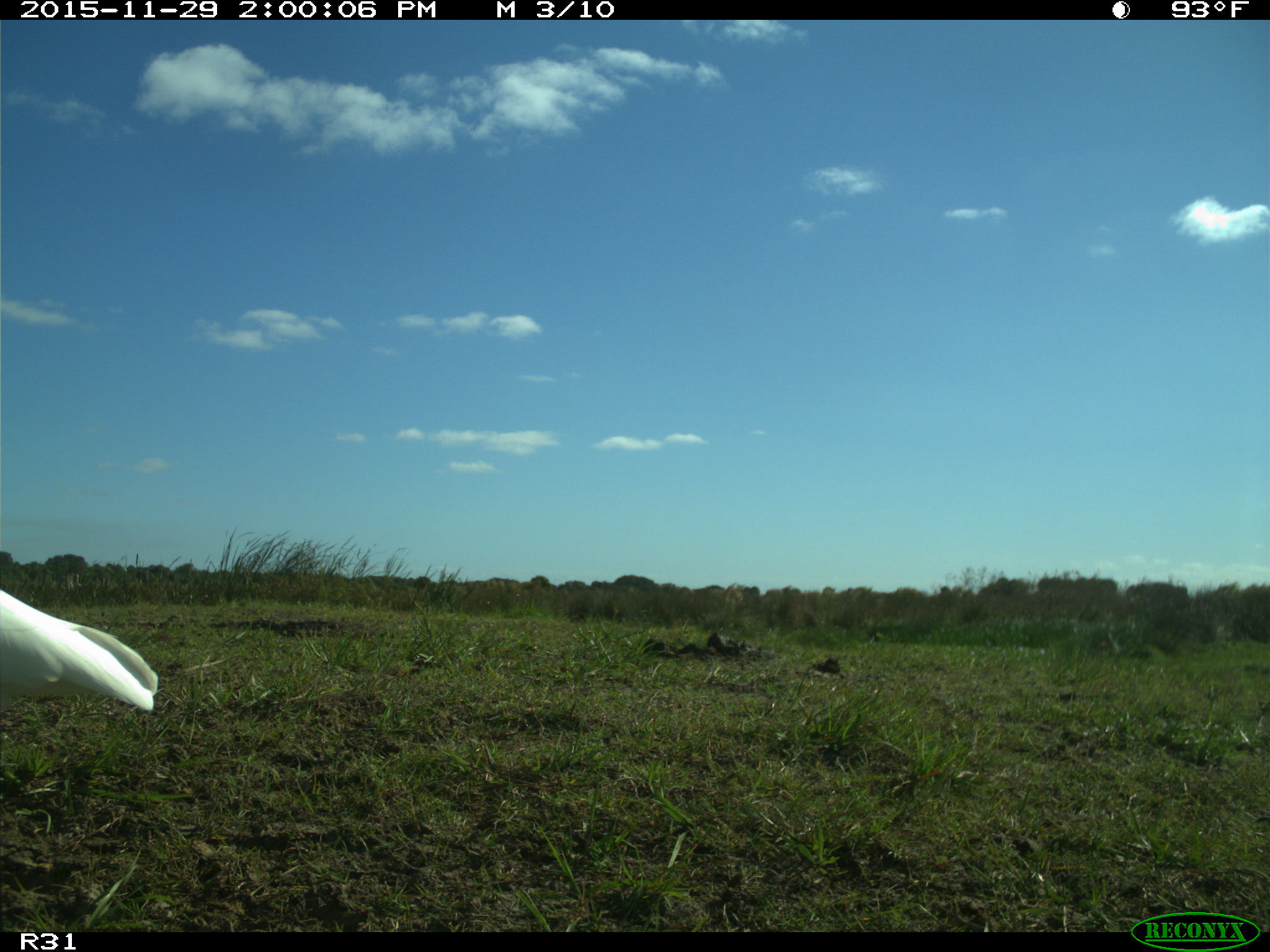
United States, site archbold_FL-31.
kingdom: Animalia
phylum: Chordata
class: Aves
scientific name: Aves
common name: birds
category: unidentified bird